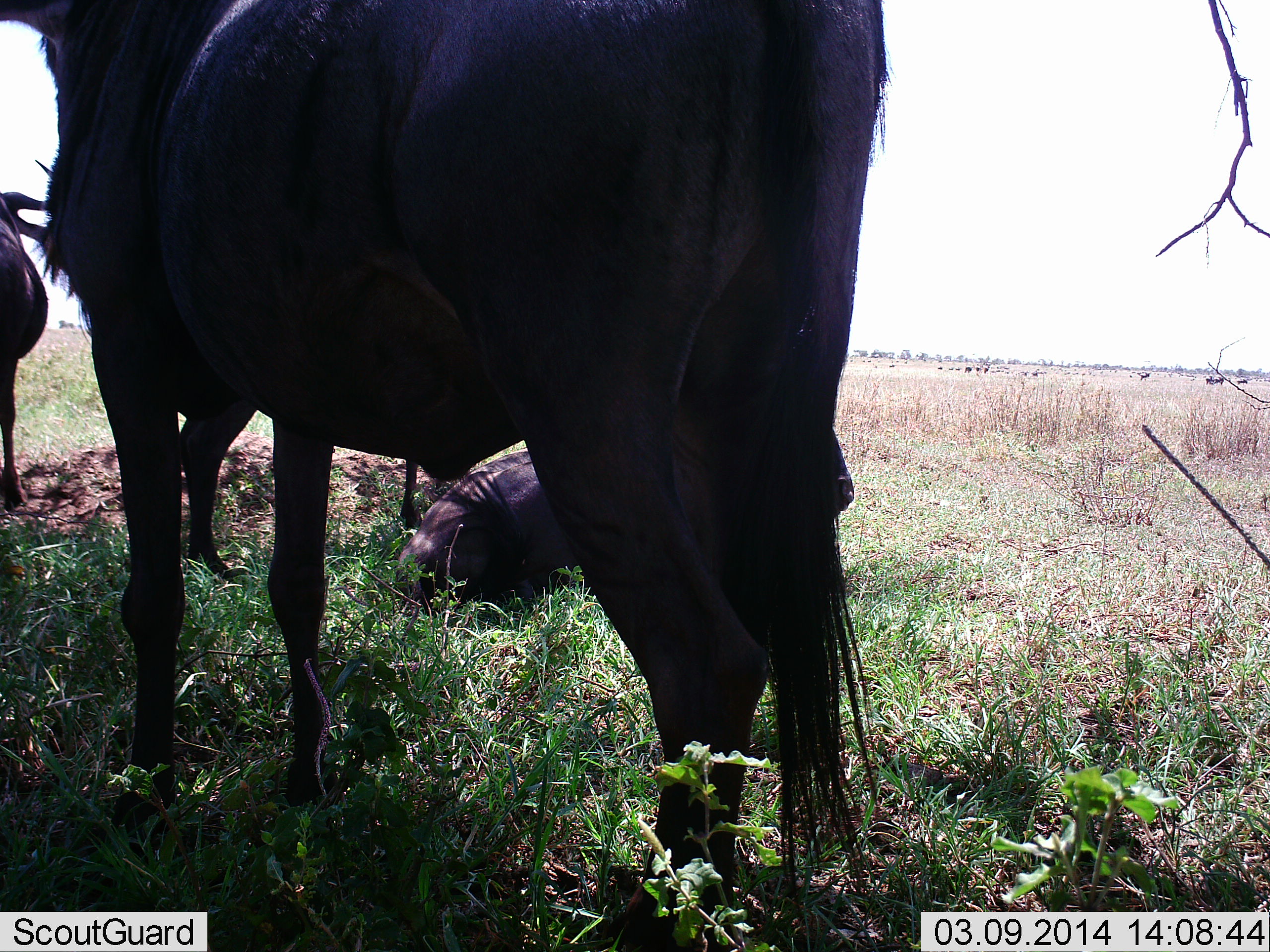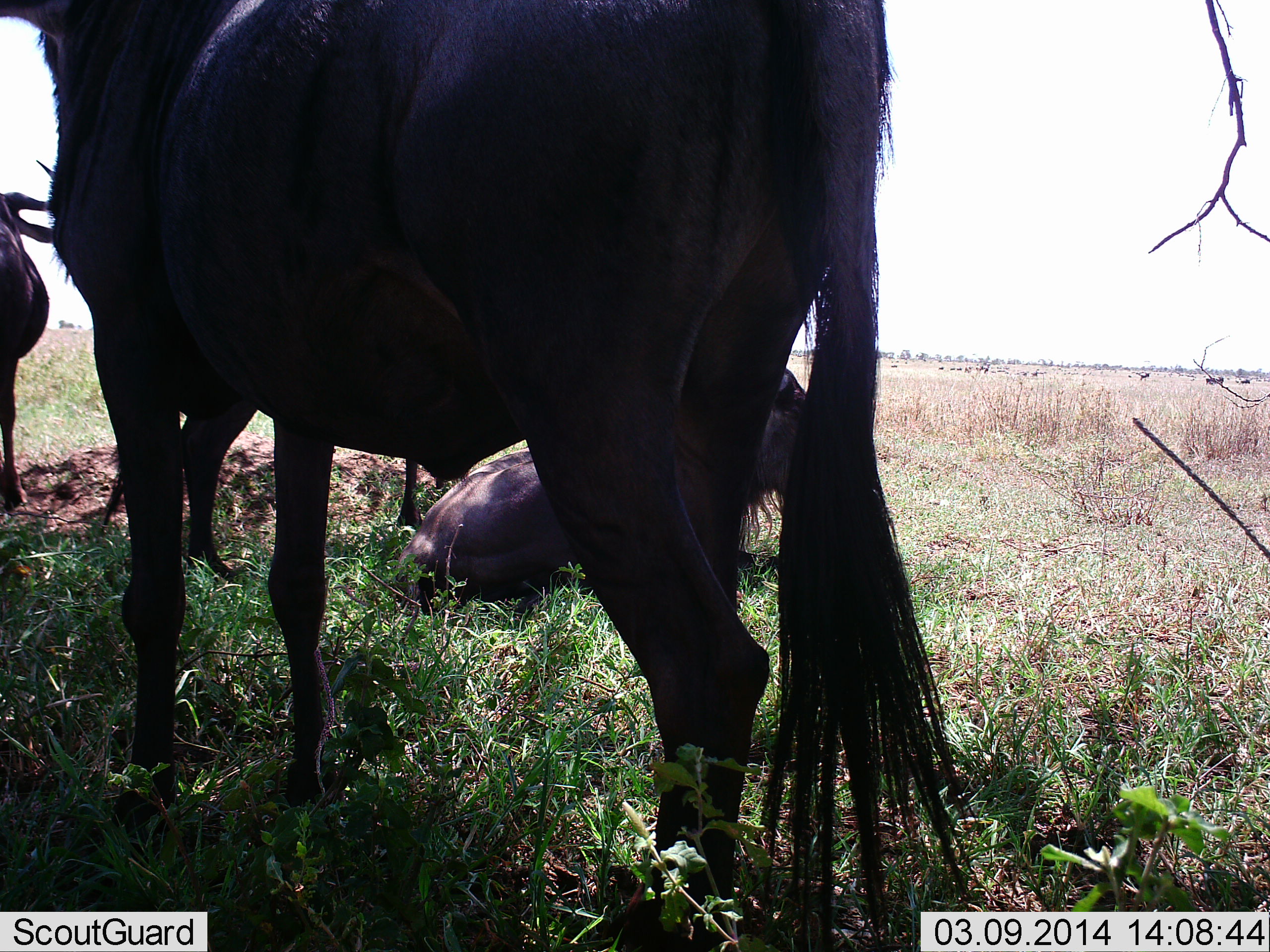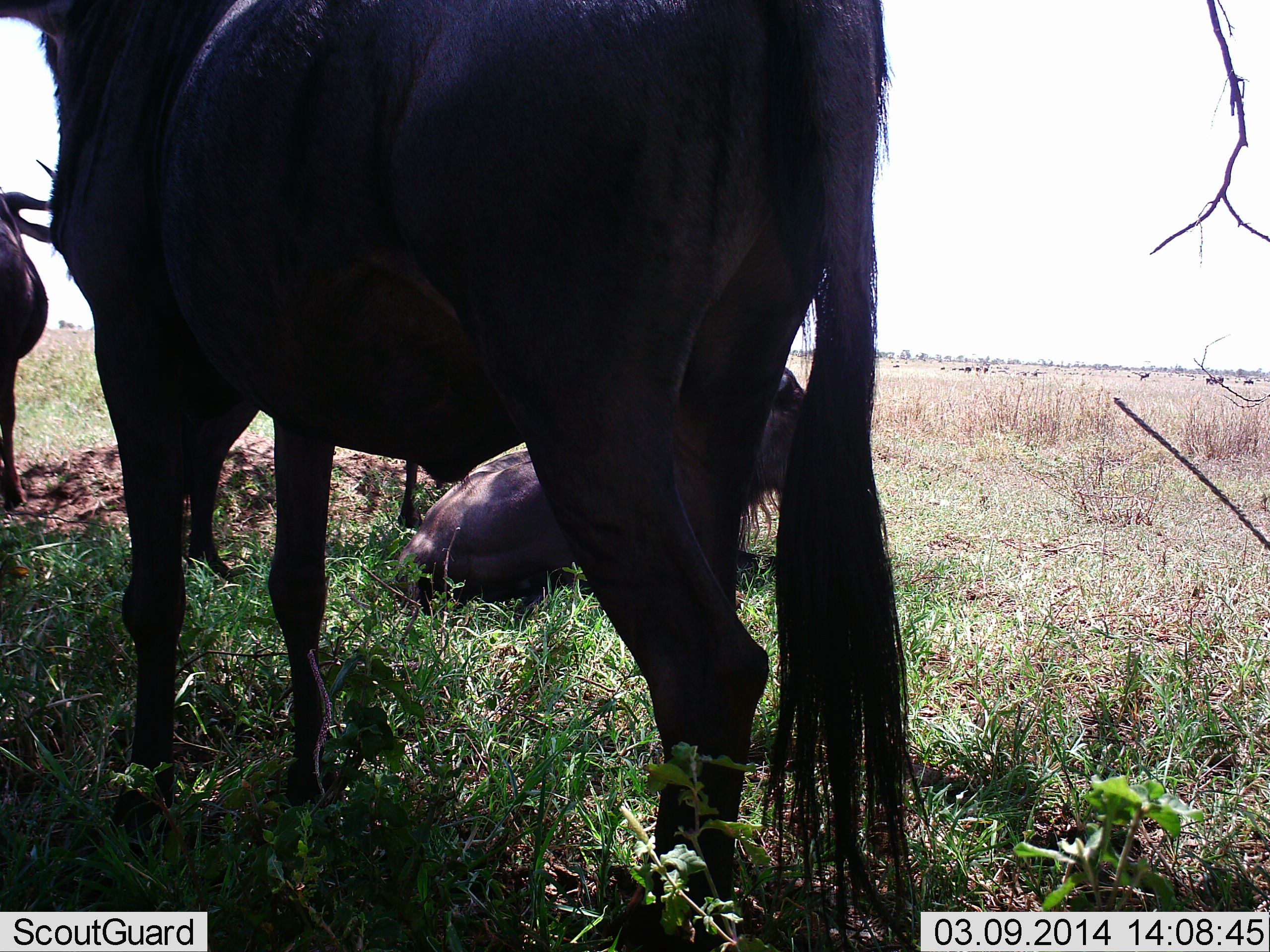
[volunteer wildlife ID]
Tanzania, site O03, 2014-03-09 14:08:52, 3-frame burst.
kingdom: Animalia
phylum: Chordata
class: Mammalia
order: Artiodactyla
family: Bovidae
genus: Connochaetes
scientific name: Connochaetes taurinus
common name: blue wildebeest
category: wildebeest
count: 3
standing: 70%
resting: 100%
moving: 0%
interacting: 0%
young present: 0%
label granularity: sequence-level